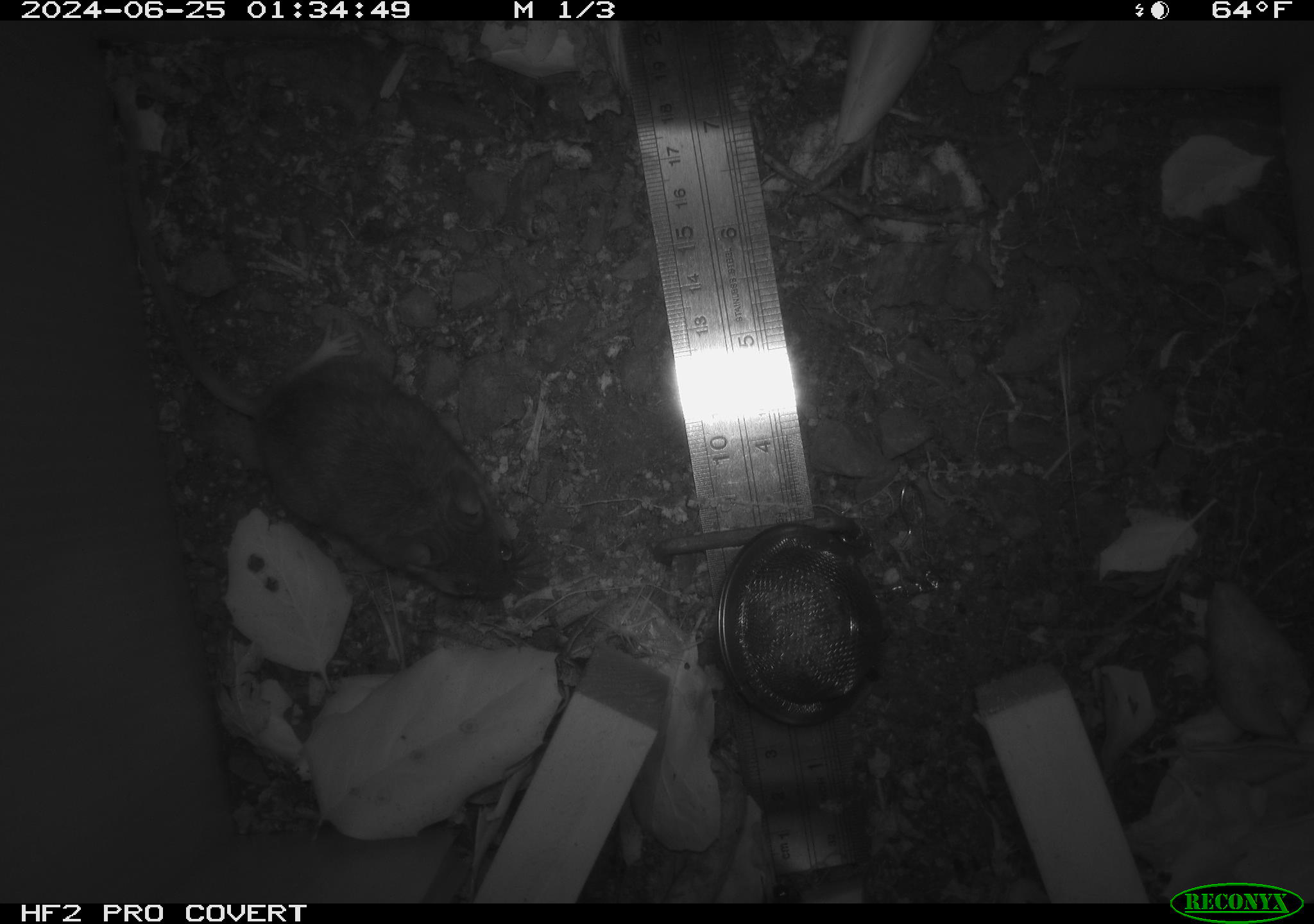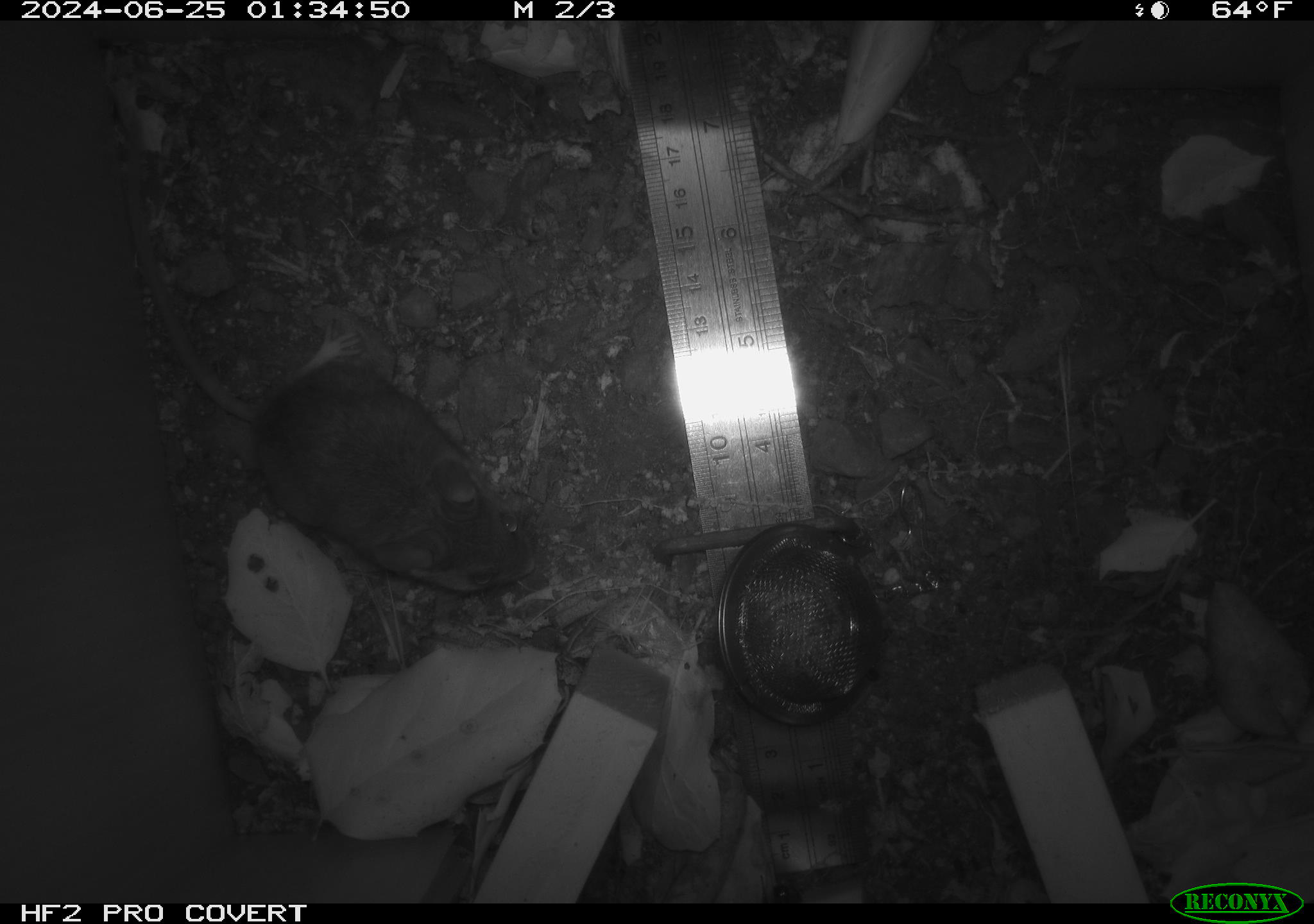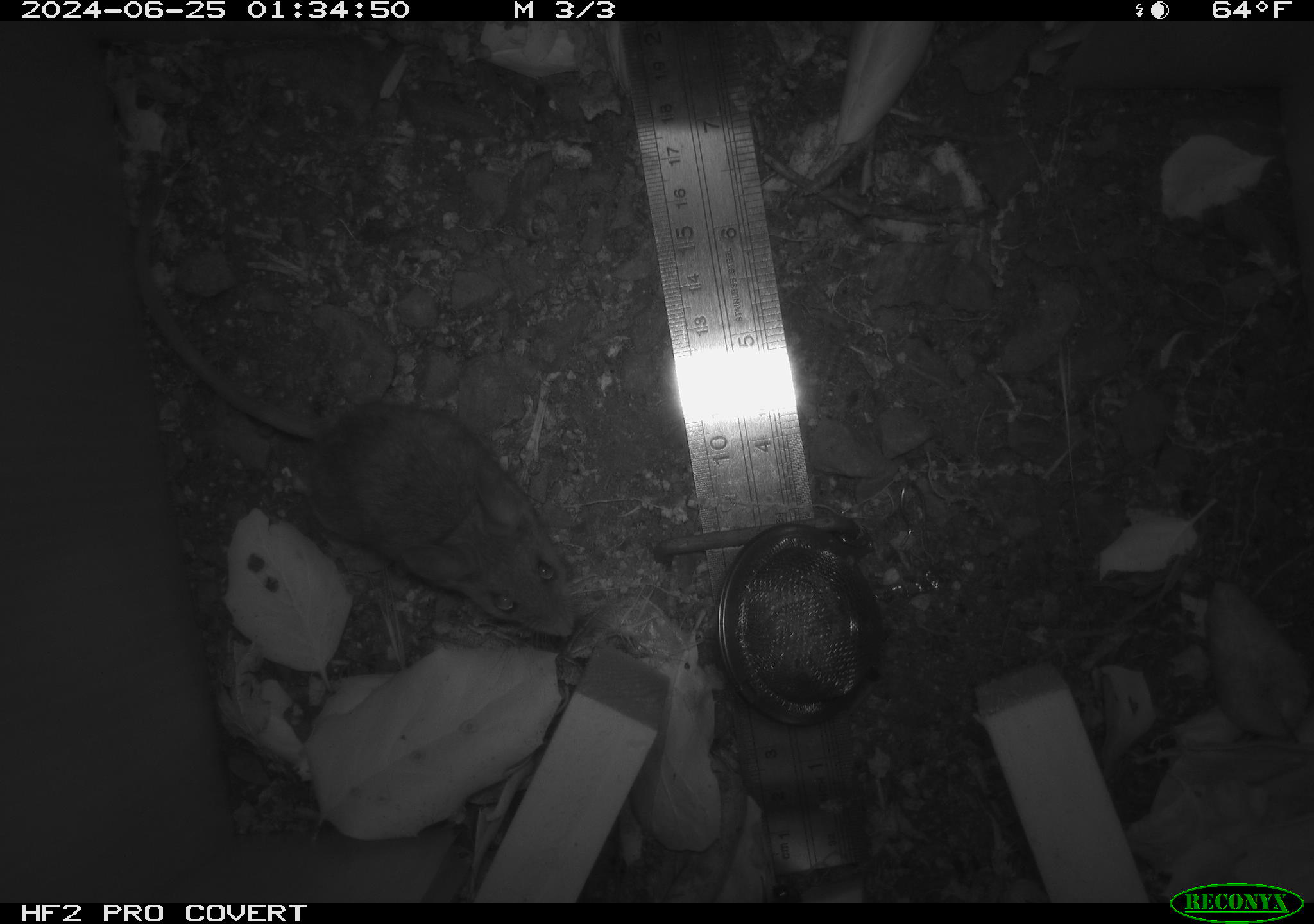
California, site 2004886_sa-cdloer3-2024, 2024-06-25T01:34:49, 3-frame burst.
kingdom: Animalia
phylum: Chordata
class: Mammalia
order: Rodentia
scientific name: Rodentia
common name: rodent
Rodent (Rodentia).